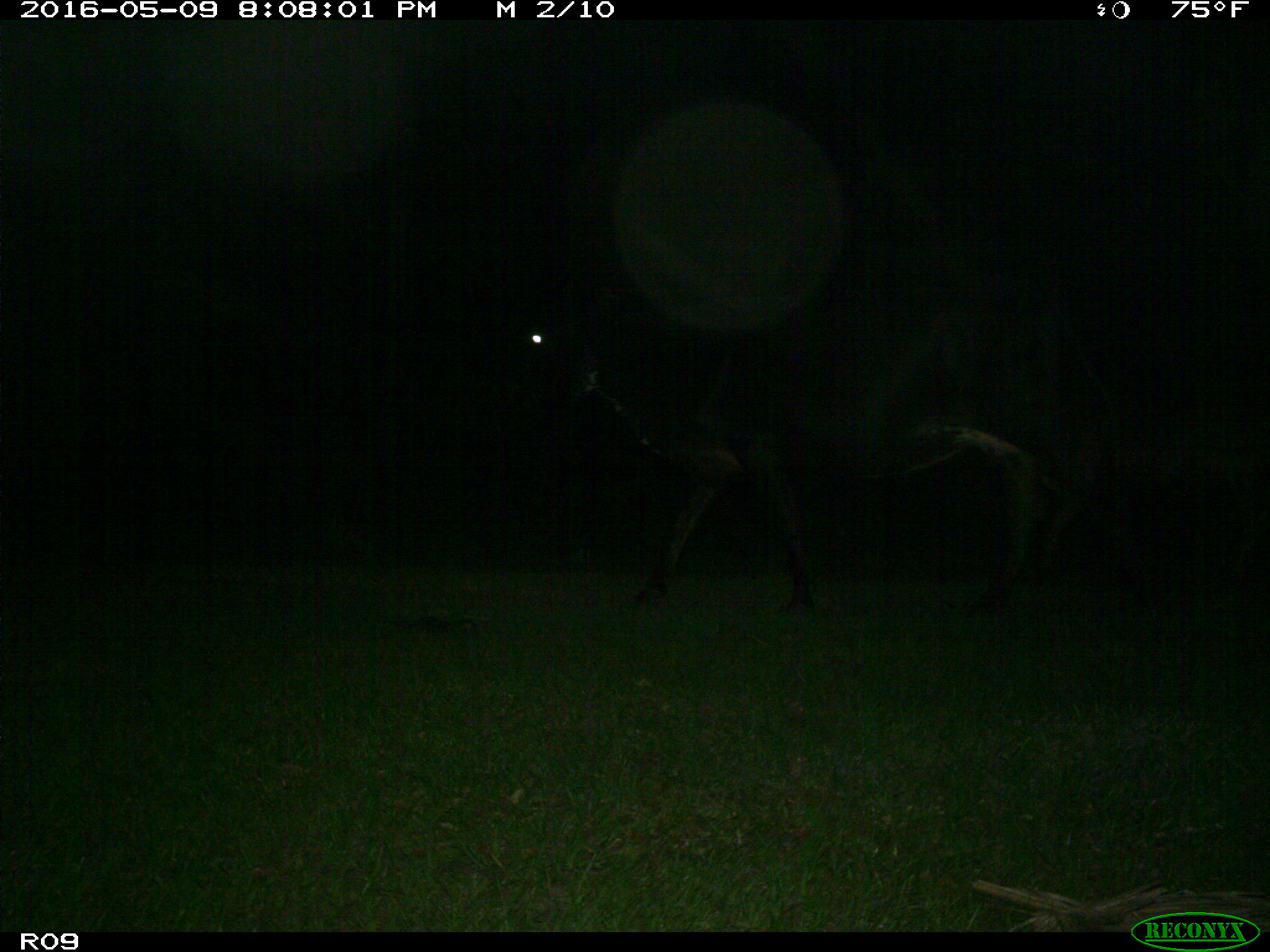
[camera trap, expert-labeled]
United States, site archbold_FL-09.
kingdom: Animalia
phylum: Chordata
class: Mammalia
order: Artiodactyla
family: Bovidae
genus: Bos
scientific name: Bos taurus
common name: domestic cow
Bos taurus (domestic cow).